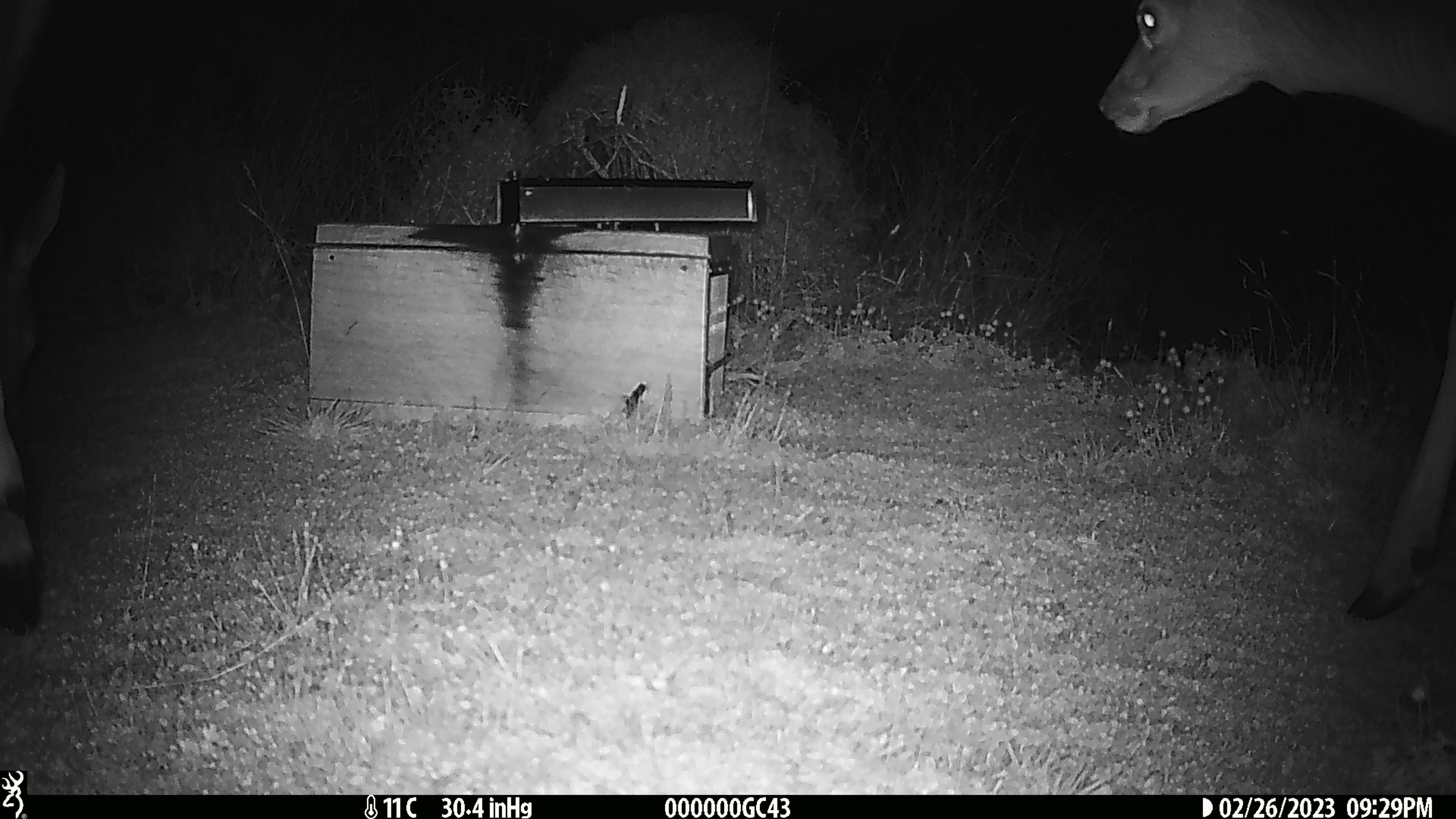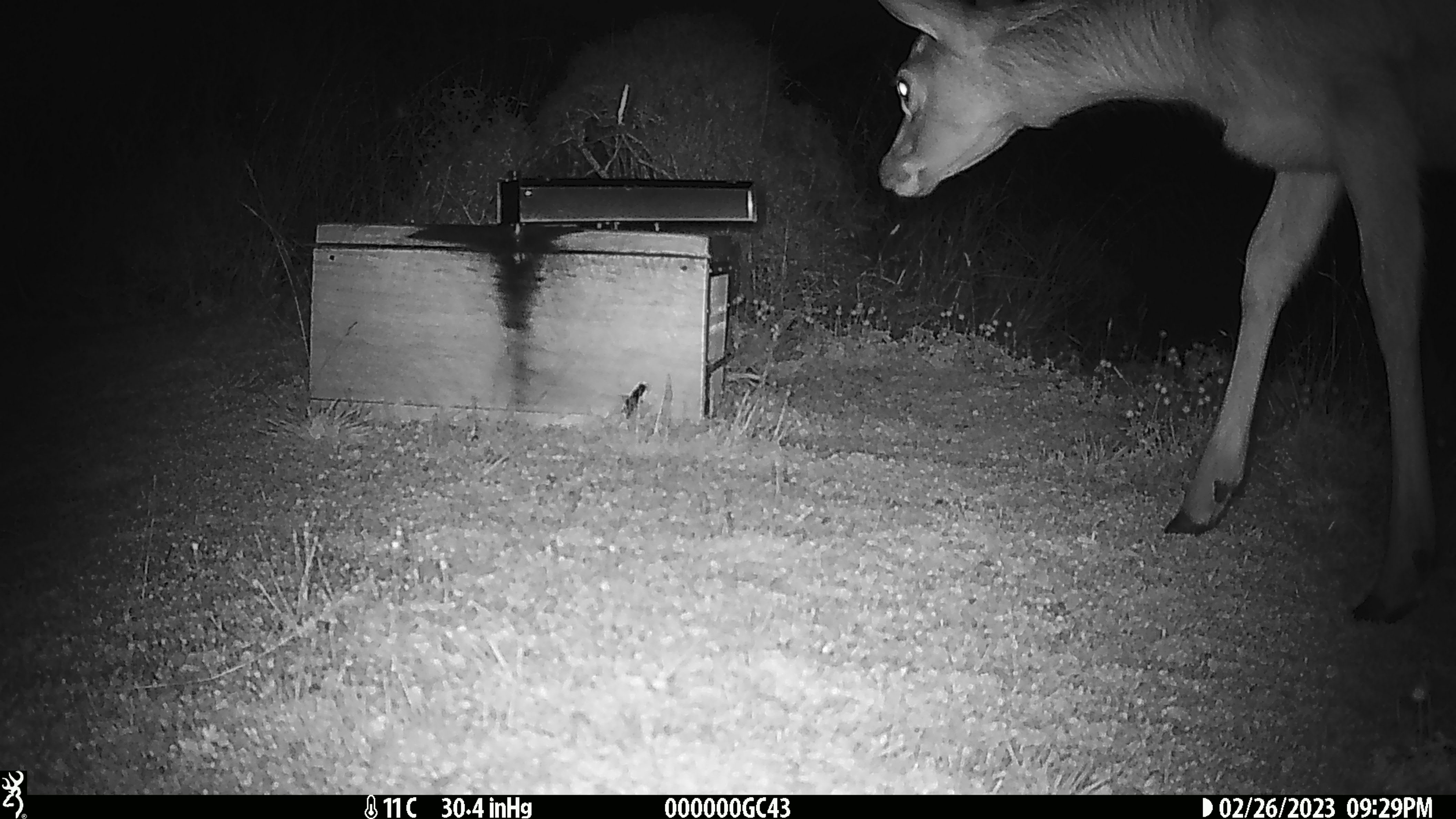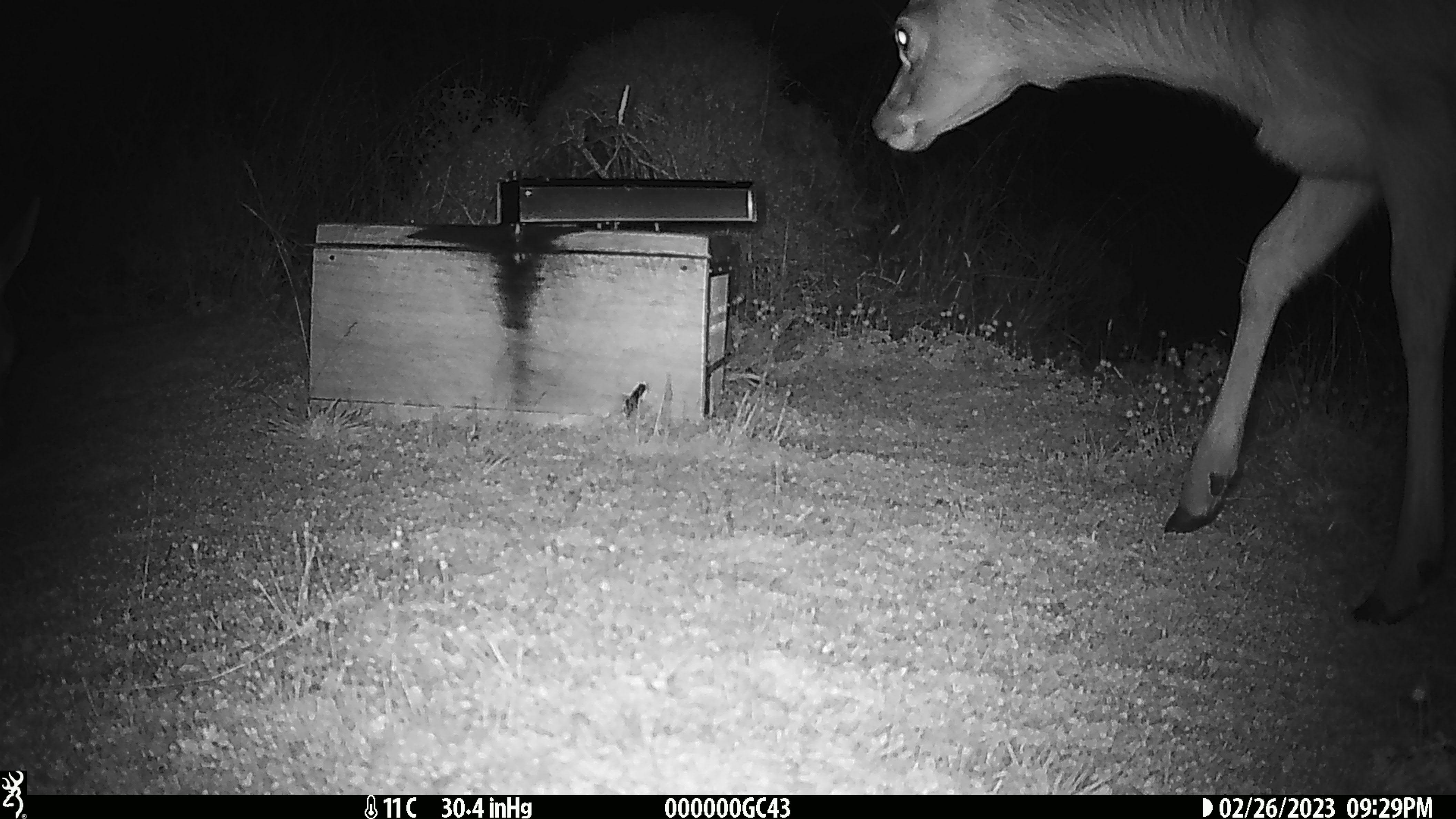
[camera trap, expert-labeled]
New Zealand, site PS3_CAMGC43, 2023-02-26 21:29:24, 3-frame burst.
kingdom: Animalia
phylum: Chordata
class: Mammalia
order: Artiodactyla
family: Cervidae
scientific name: Cervidae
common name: deer